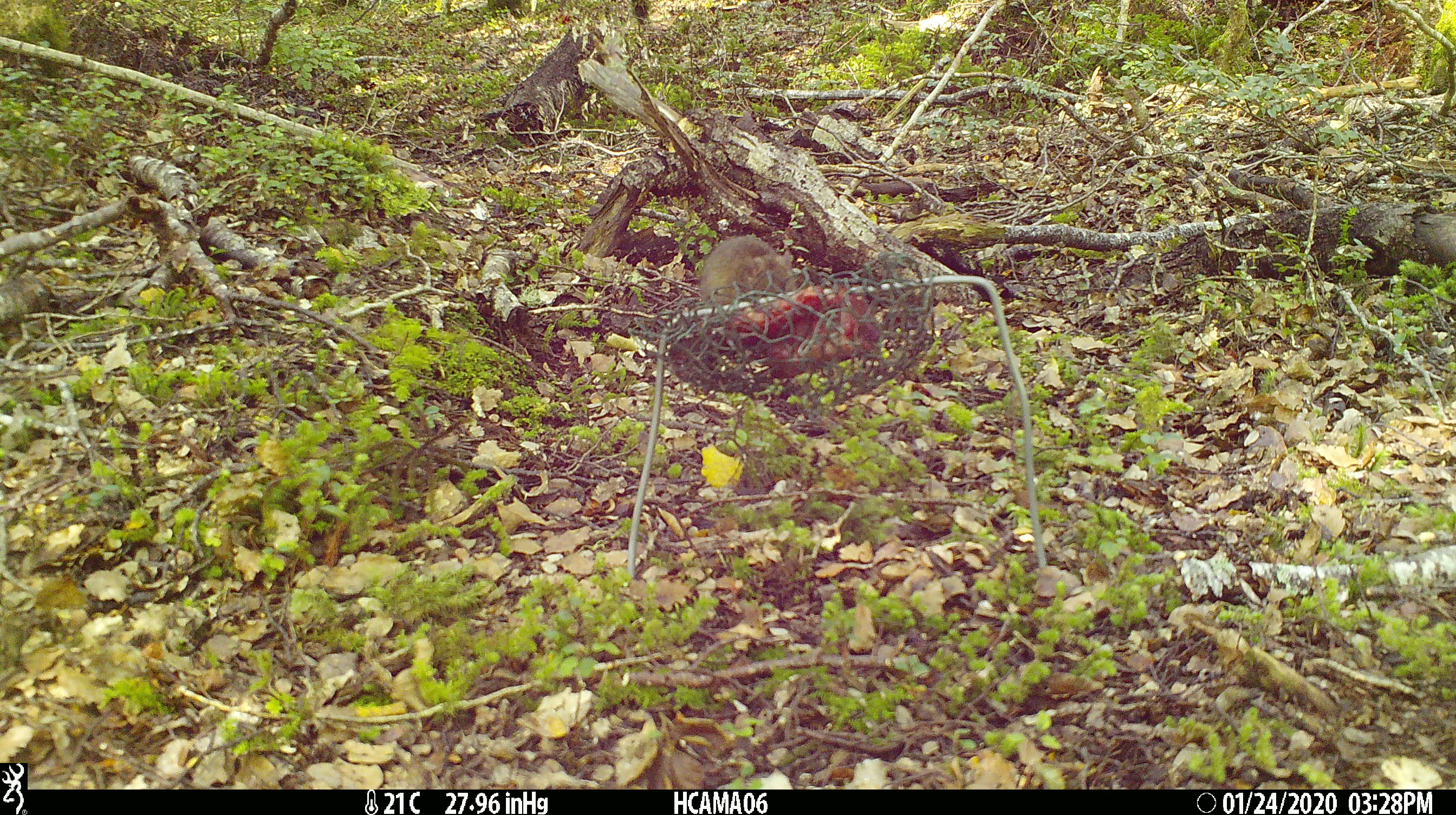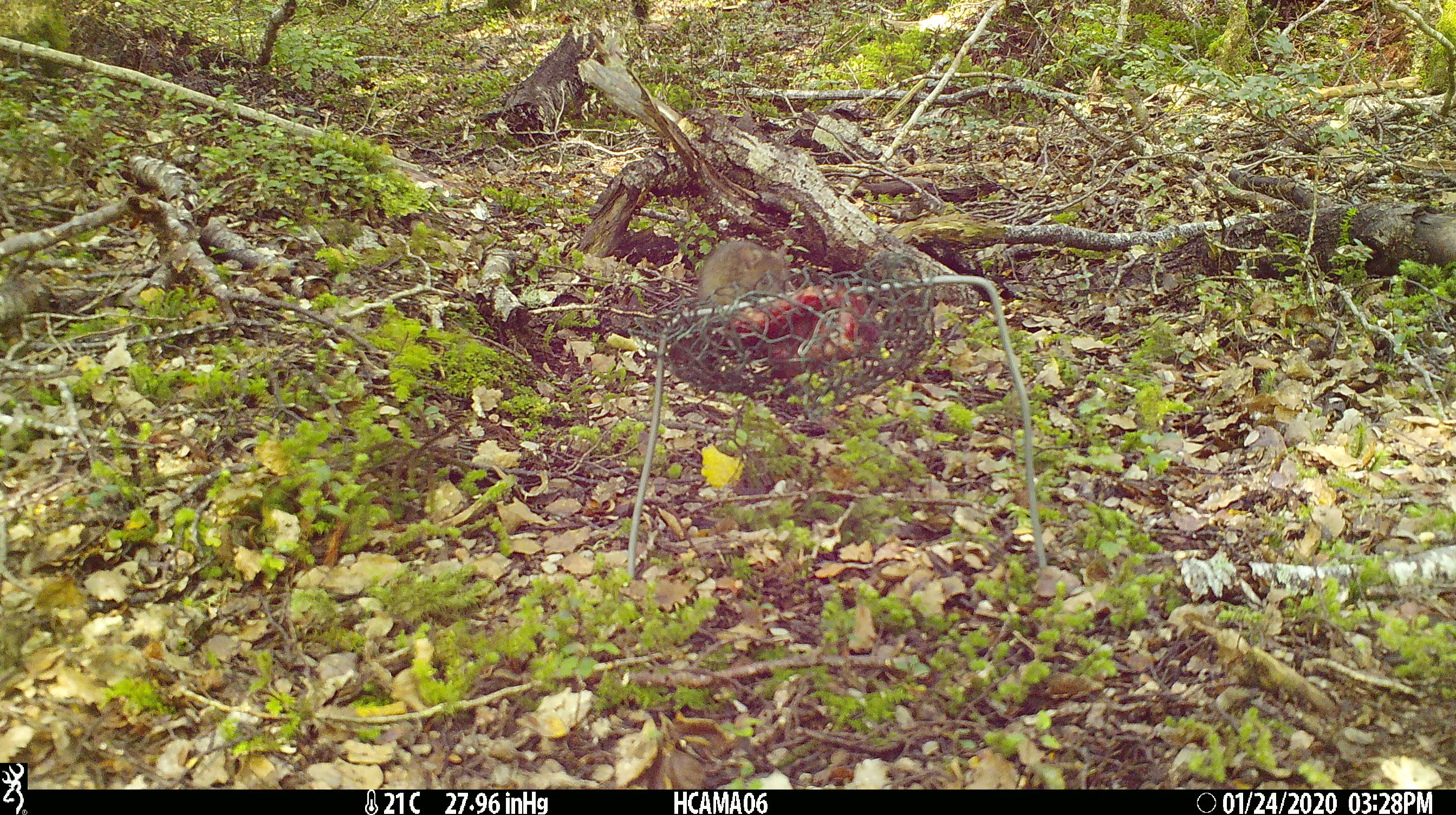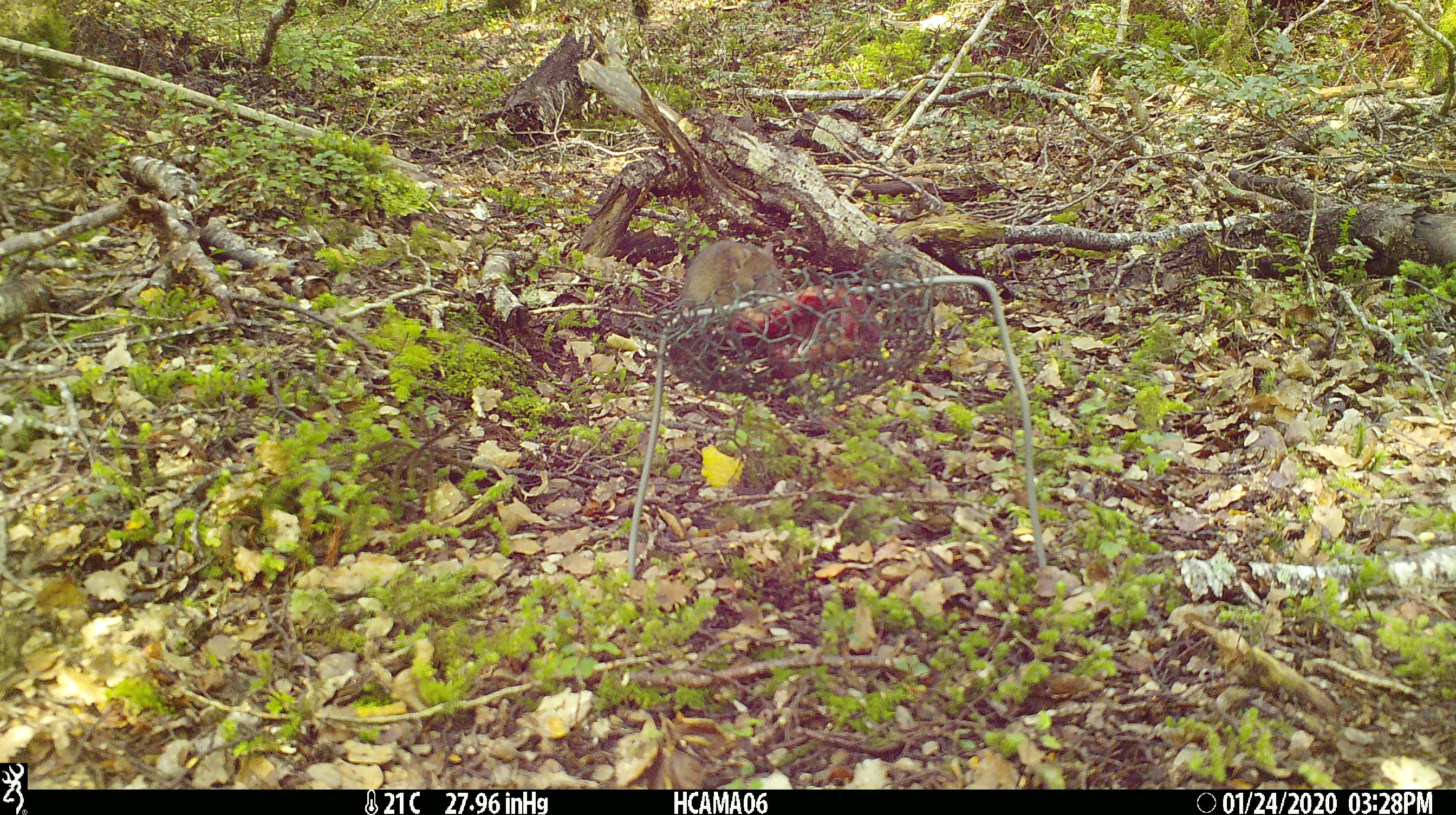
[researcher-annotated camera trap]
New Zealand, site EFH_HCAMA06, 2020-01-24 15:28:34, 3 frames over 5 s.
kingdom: Animalia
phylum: Chordata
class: Mammalia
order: Rodentia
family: Muridae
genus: Mus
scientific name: Mus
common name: mouse